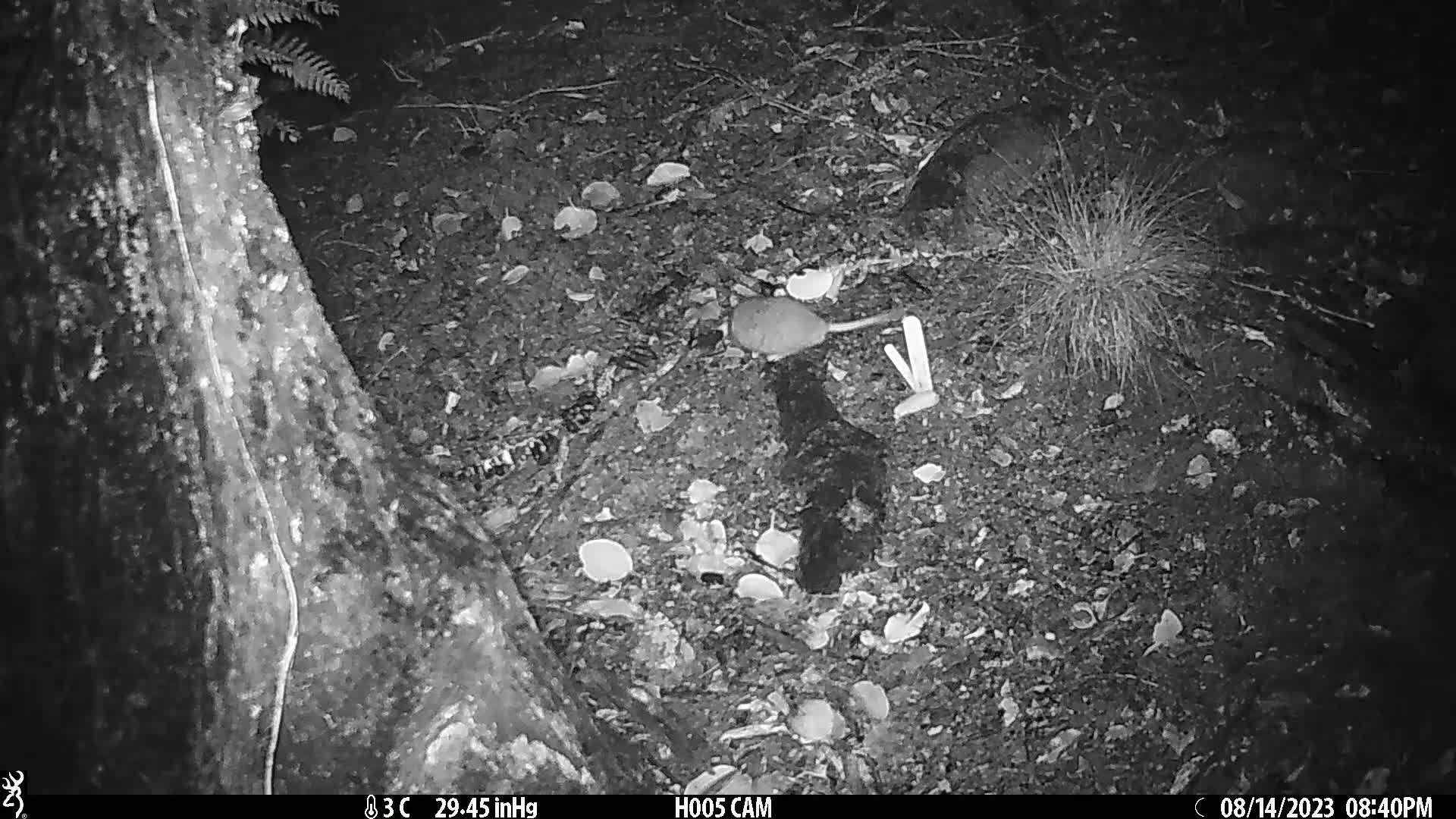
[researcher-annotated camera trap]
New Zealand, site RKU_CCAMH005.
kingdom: Animalia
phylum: Chordata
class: Mammalia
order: Rodentia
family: Muridae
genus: Rattus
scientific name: Rattus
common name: rat